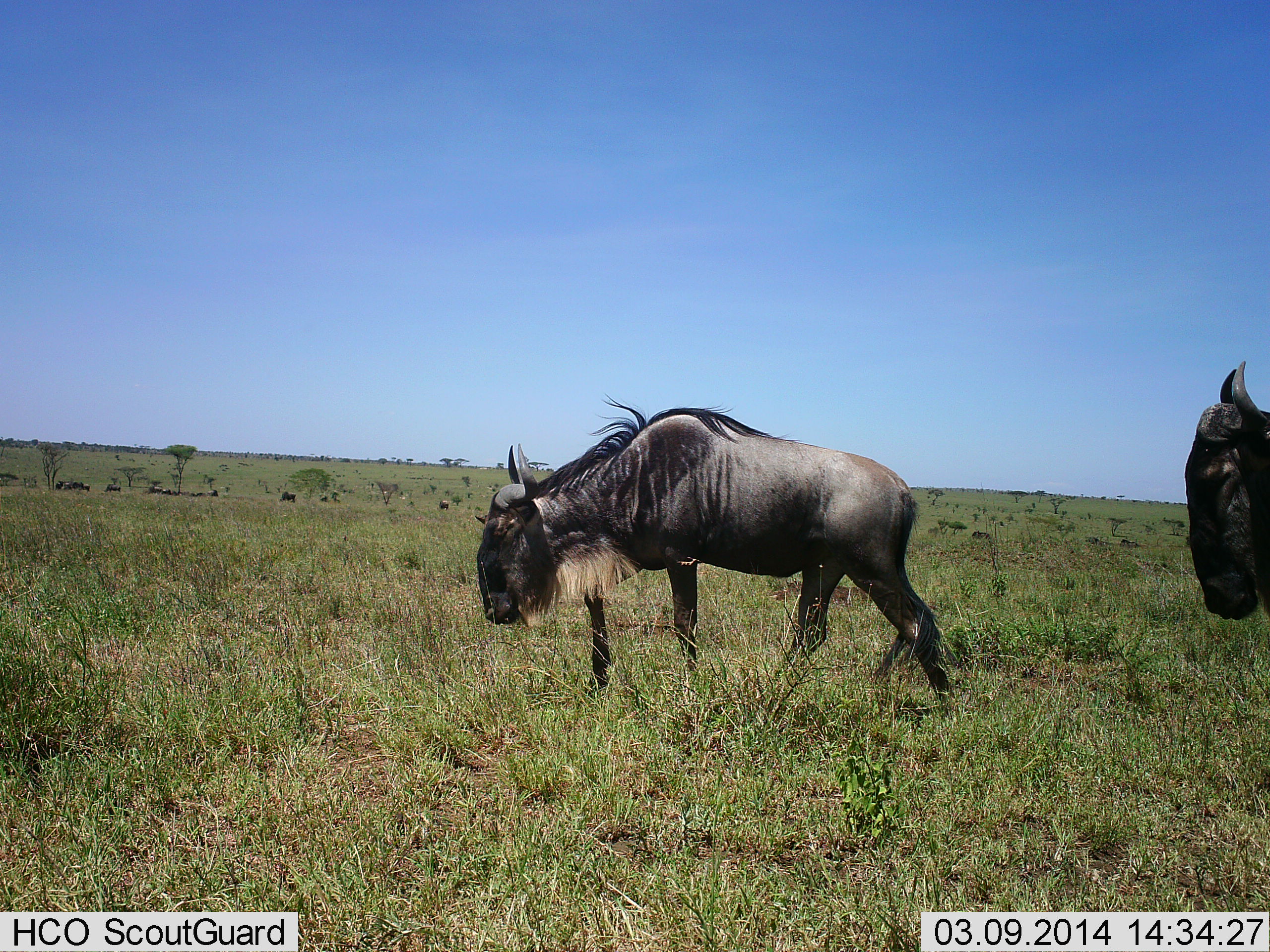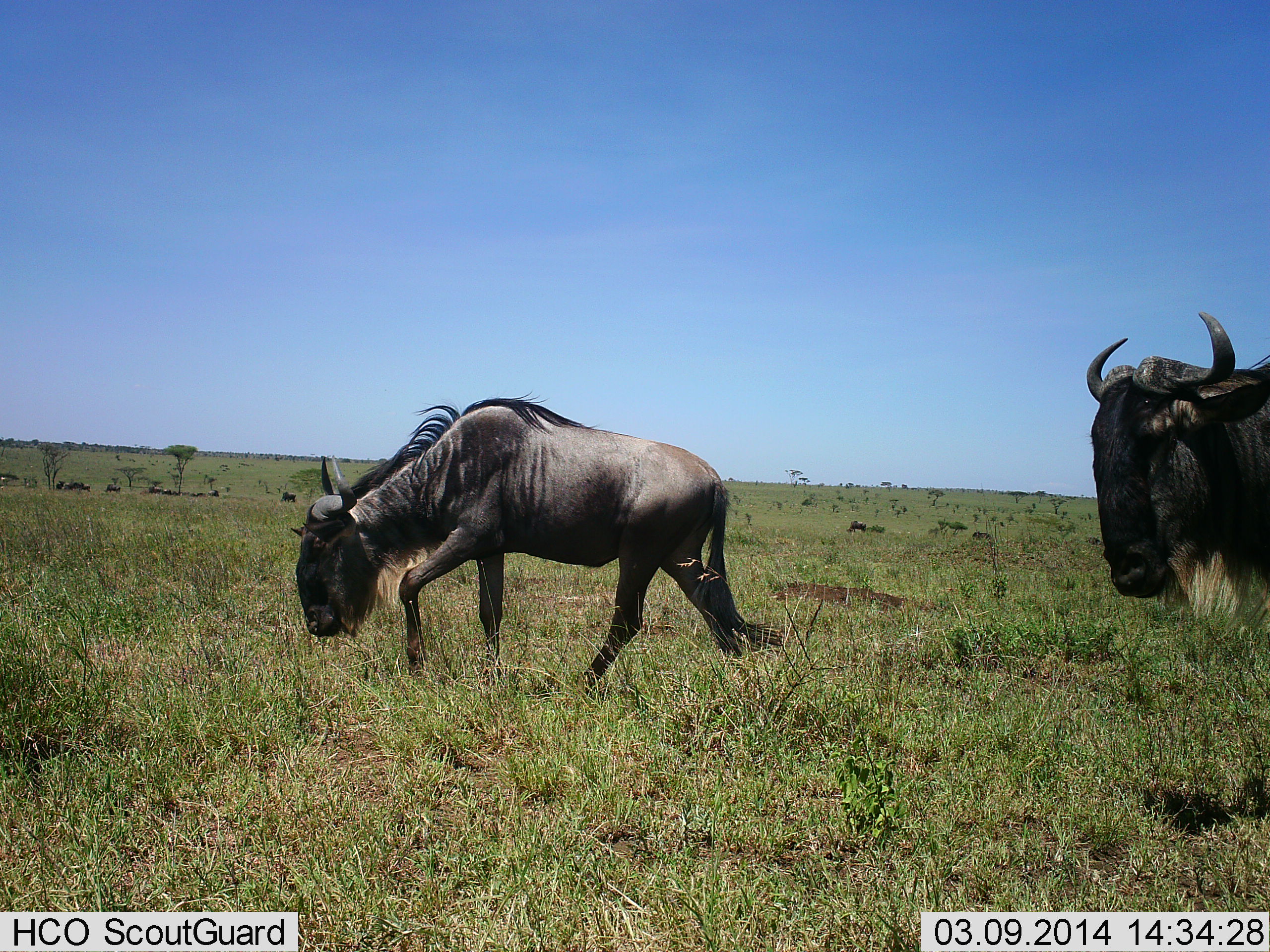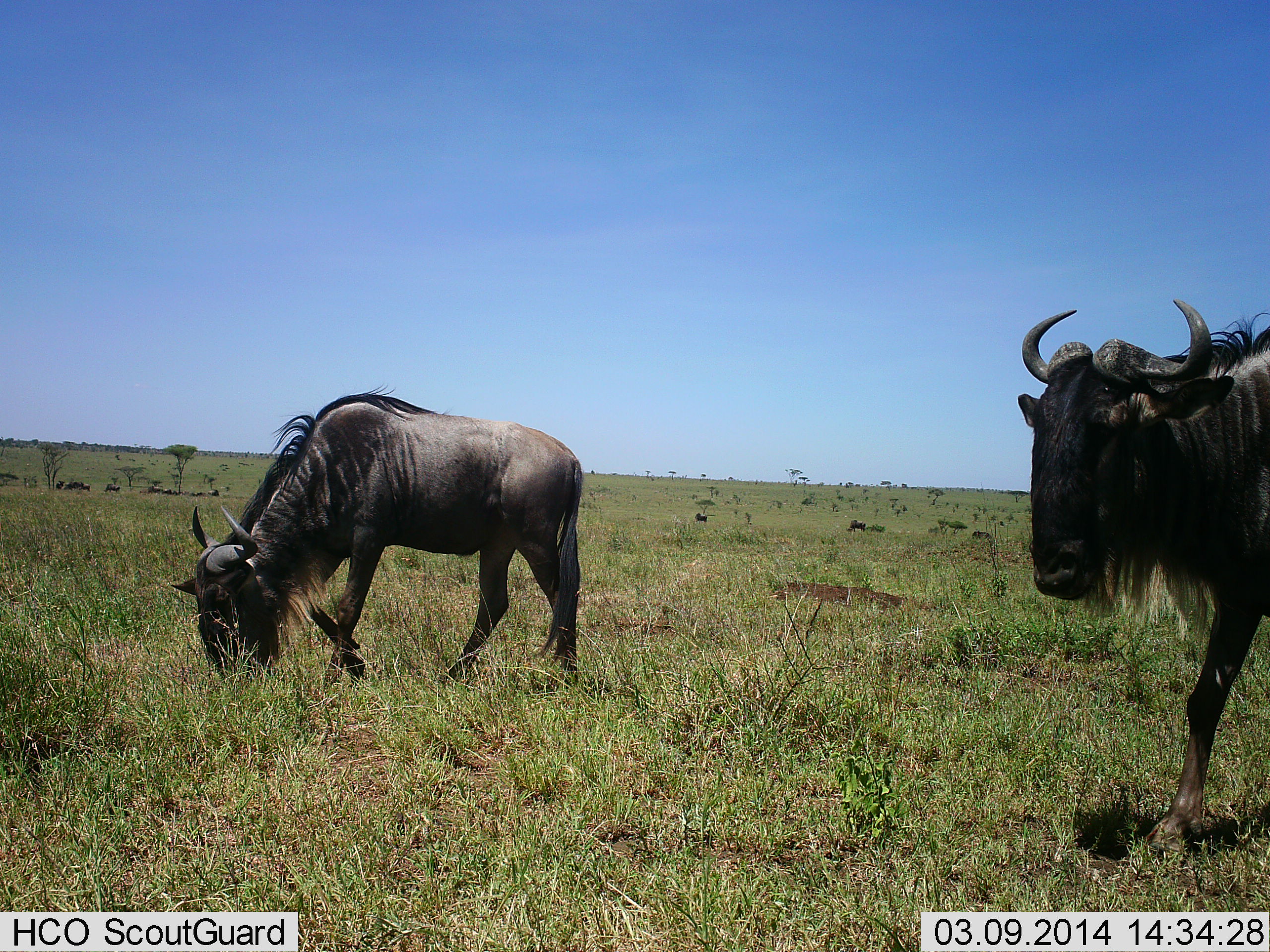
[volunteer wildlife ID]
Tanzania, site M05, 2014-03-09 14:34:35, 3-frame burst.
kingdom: Animalia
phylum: Chordata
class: Mammalia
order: Artiodactyla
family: Bovidae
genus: Connochaetes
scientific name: Connochaetes taurinus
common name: blue wildebeest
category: wildebeest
Wildebeest (blue wildebeest) (Connochaetes taurinus), count 2. Behavior (volunteer vote fractions): standing 15%, resting 2%, moving 94%, interacting 0%. Young present (vote fraction): 0%. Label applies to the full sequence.